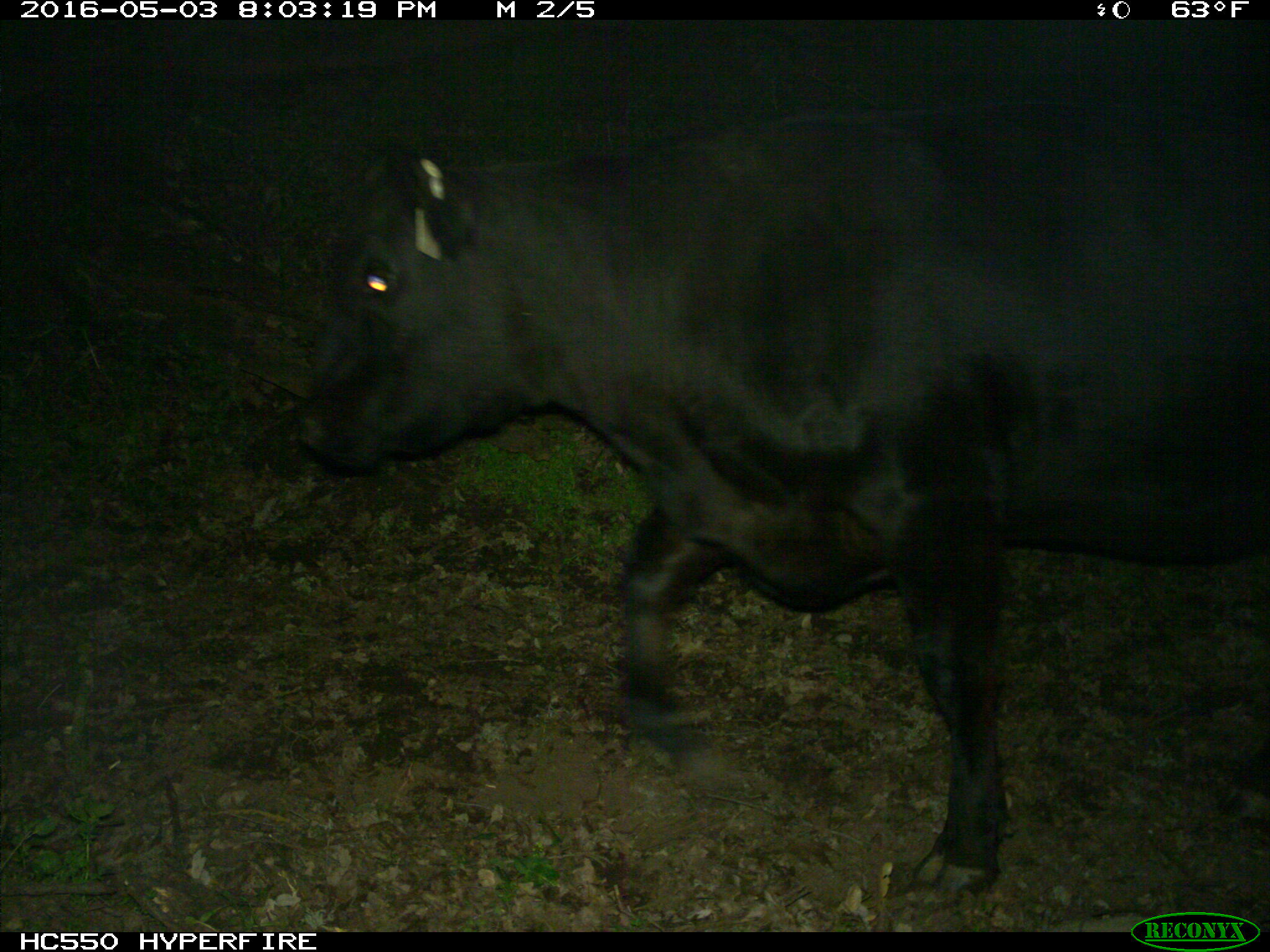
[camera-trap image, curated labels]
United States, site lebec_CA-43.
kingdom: Animalia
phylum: Chordata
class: Mammalia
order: Artiodactyla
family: Bovidae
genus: Bos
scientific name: Bos taurus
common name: domestic cow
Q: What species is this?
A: Bos taurus (domestic cow).